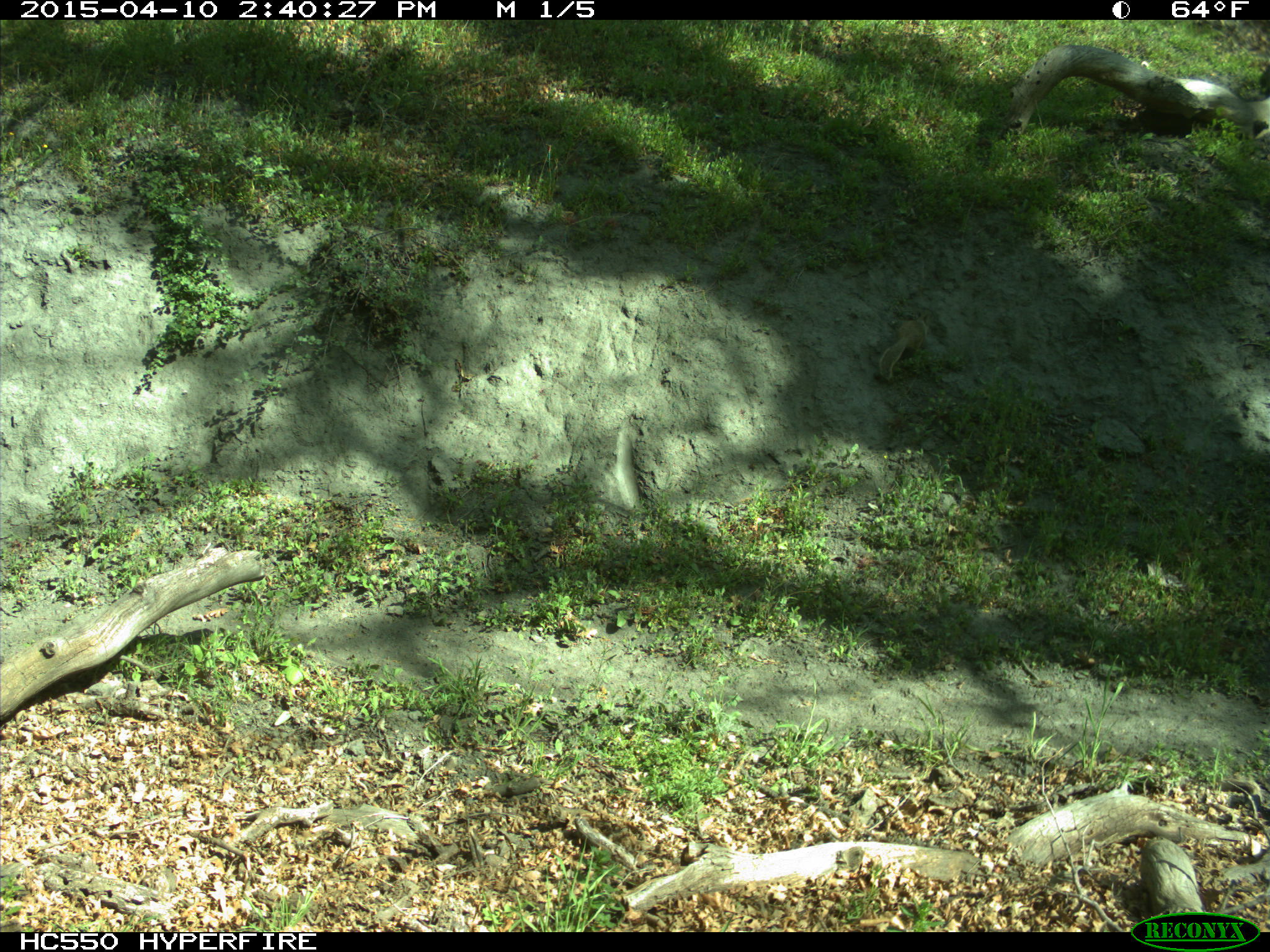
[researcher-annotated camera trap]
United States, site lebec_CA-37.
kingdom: Animalia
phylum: Chordata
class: Mammalia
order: Rodentia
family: Sciuridae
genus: Otospermophilus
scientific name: Otospermophilus beecheyi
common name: california ground squirrel